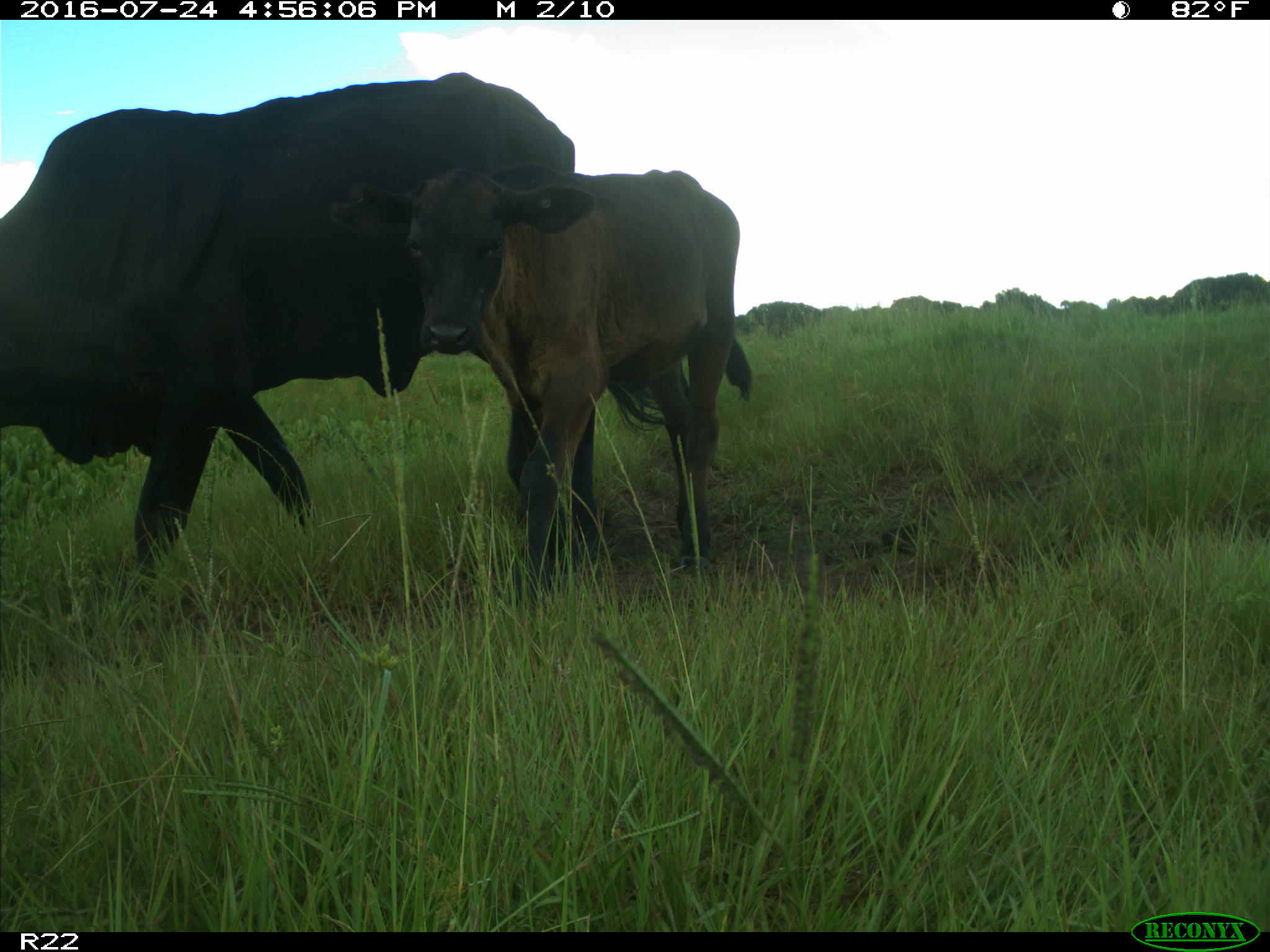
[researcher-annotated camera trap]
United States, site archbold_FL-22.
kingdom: Animalia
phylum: Chordata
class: Mammalia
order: Artiodactyla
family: Bovidae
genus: Bos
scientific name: Bos taurus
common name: domestic cow